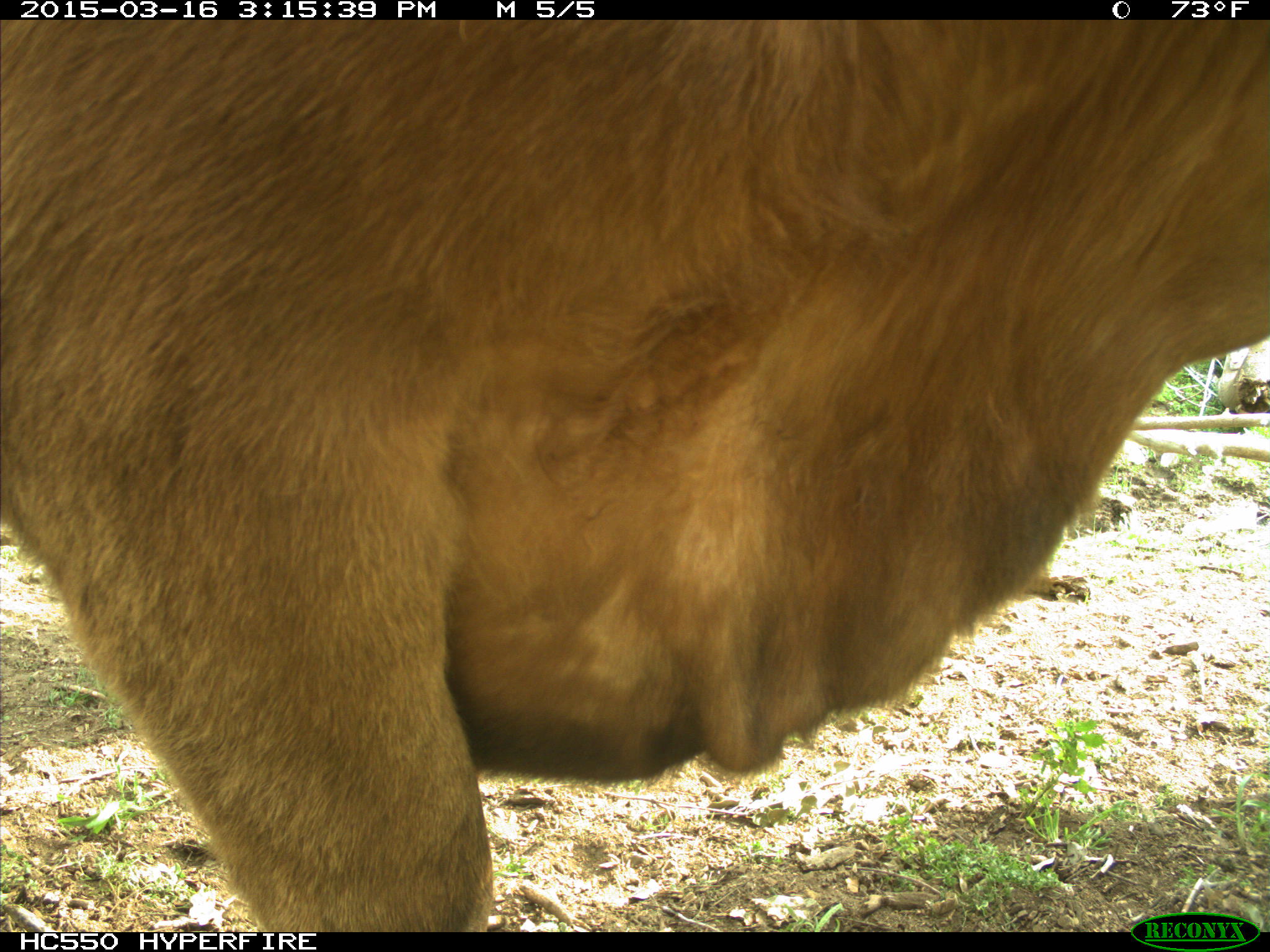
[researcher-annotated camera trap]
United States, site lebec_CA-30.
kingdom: Animalia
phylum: Chordata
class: Mammalia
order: Artiodactyla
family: Bovidae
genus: Bos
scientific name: Bos taurus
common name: domestic cow